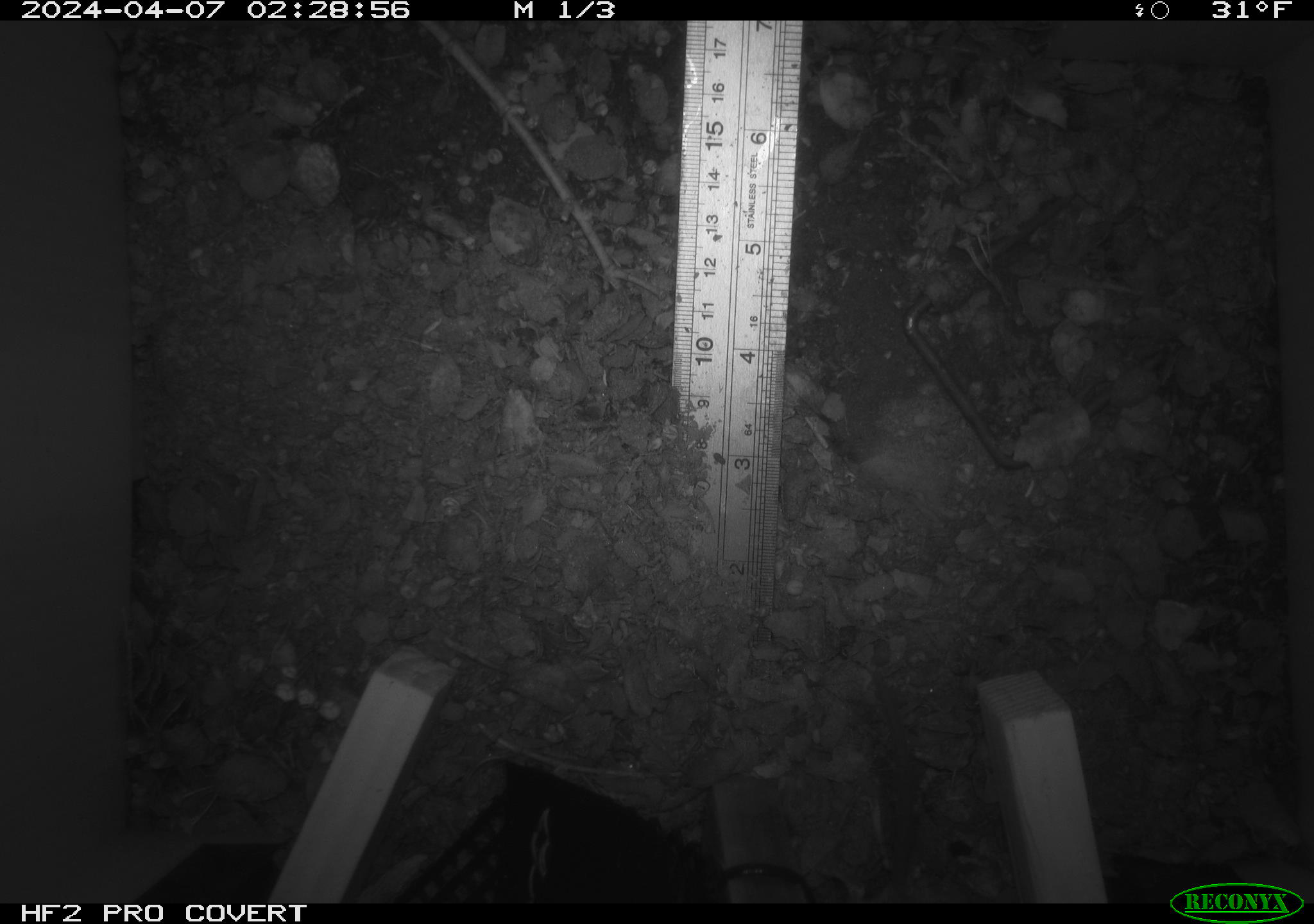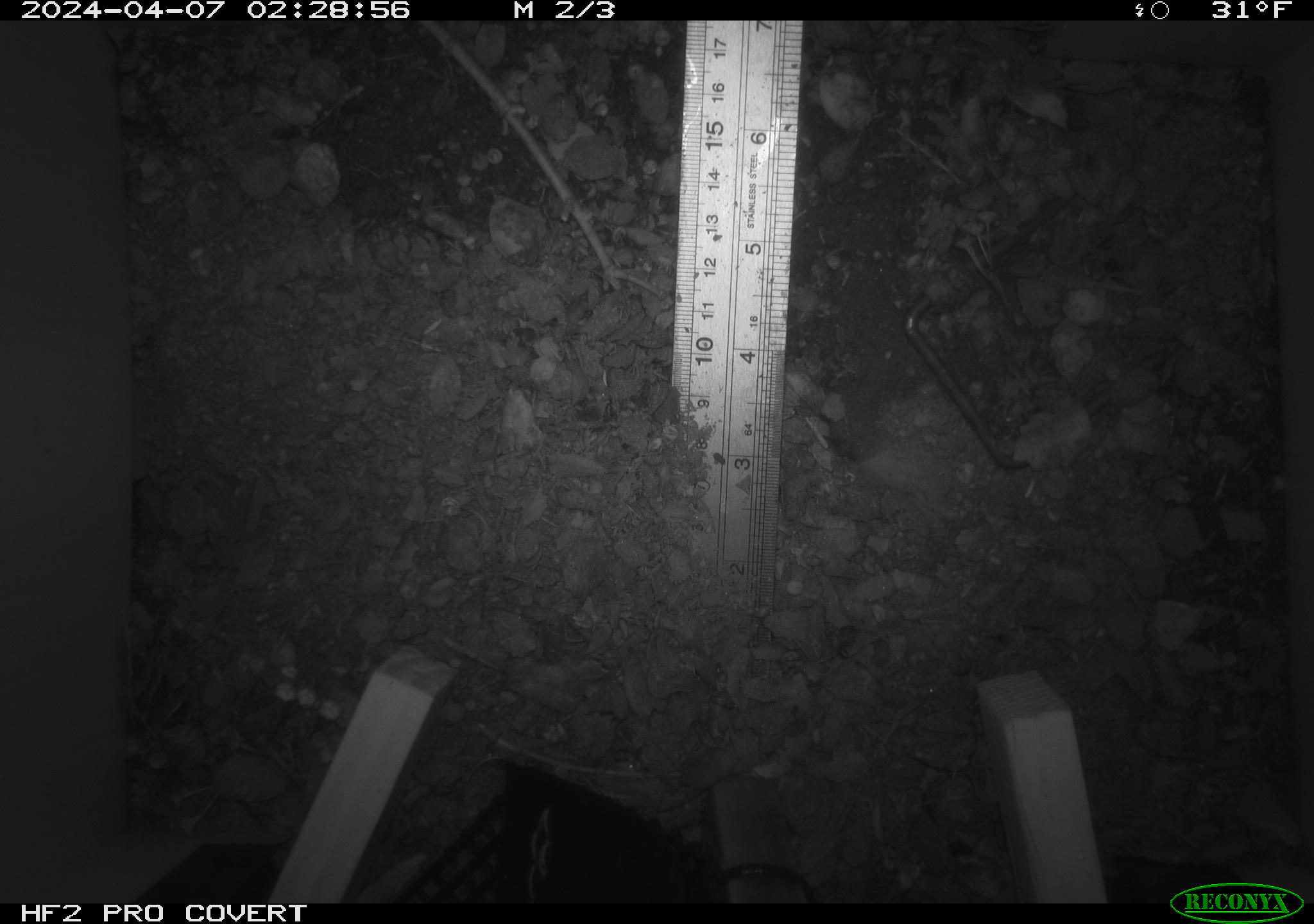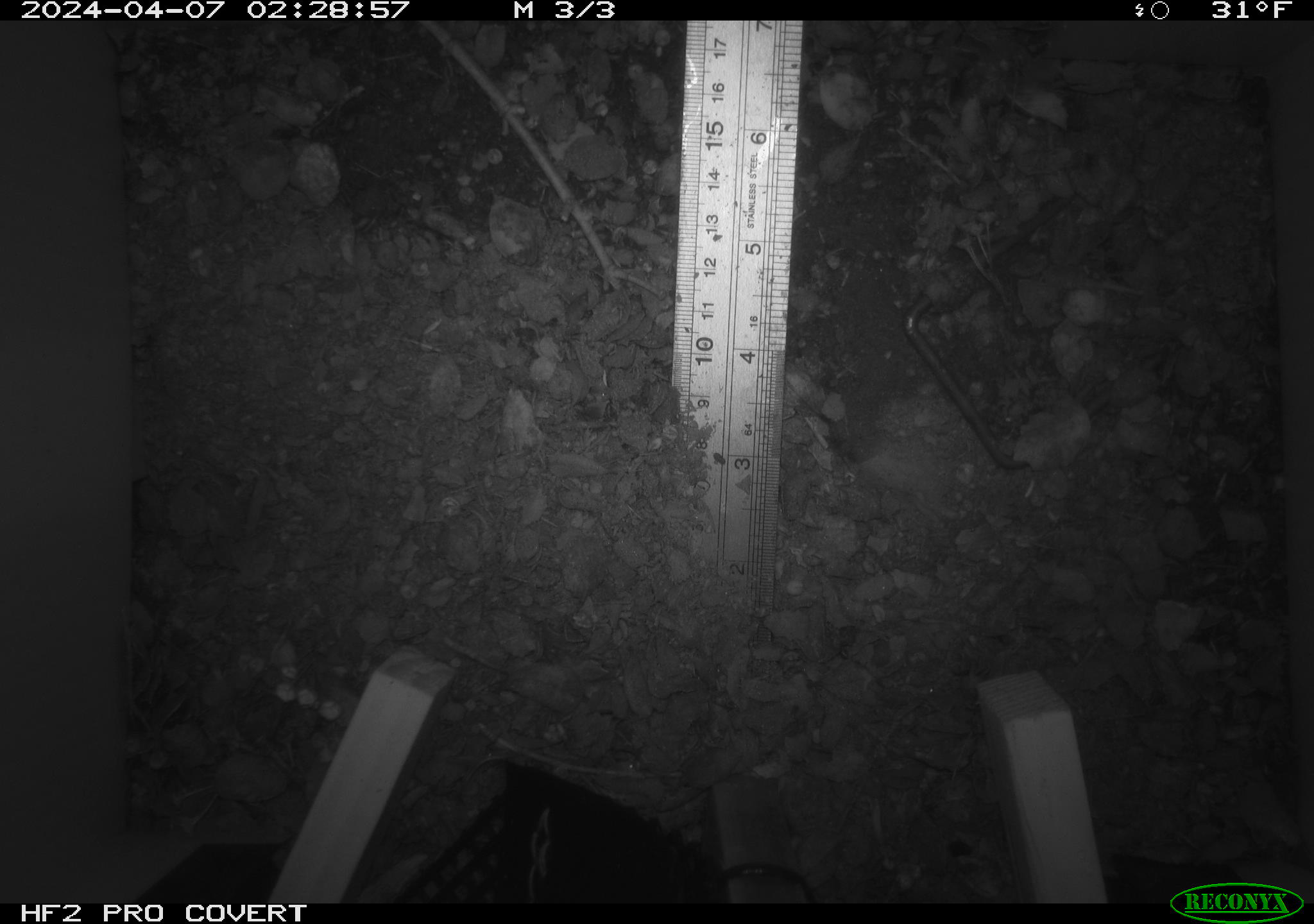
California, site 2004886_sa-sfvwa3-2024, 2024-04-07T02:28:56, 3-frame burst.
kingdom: Animalia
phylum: Chordata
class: Mammalia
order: Rodentia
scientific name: Rodentia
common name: mouse species